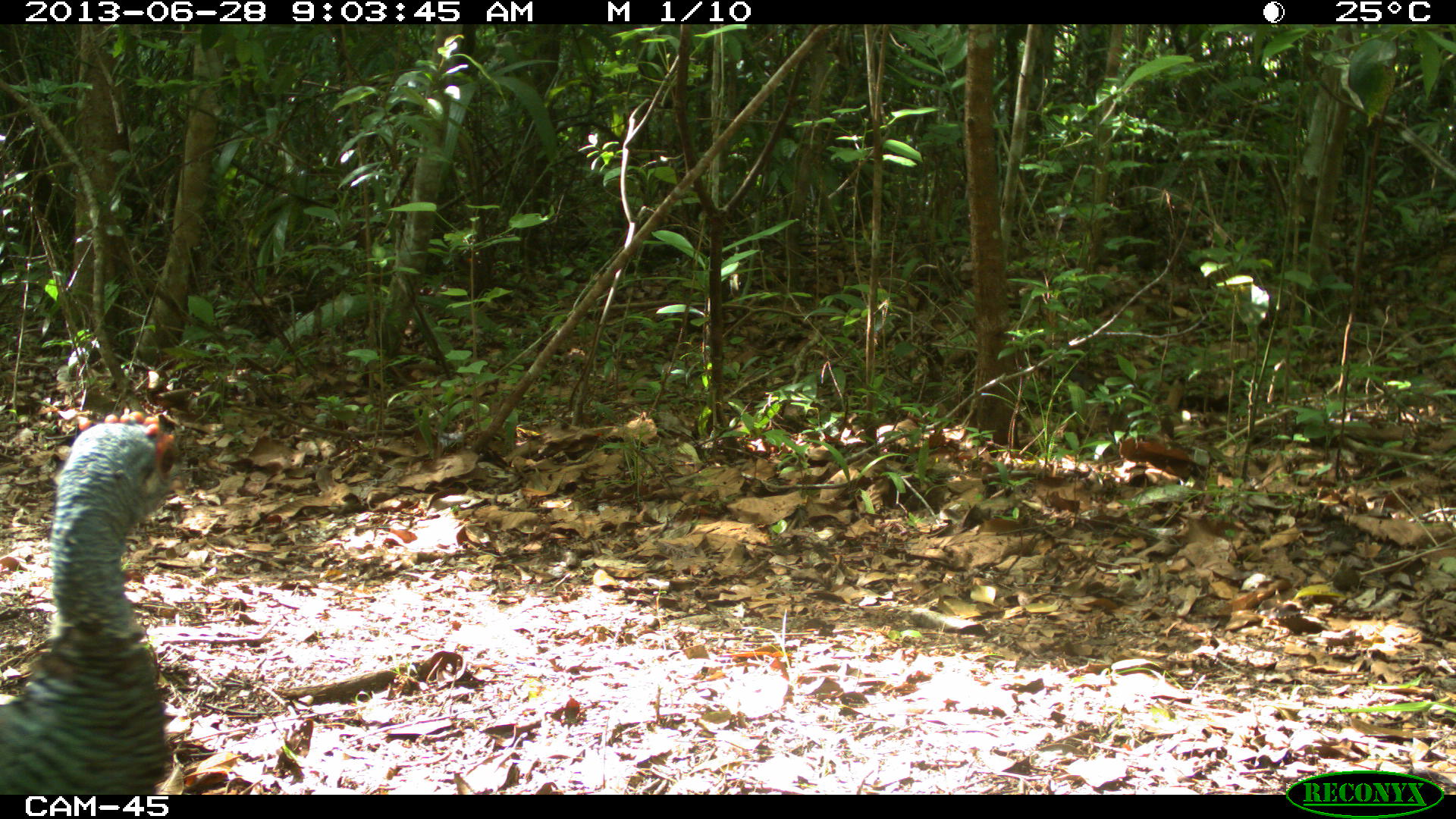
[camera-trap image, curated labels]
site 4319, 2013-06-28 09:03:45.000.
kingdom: Animalia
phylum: Chordata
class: Aves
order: Galliformes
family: Phasianidae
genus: Meleagris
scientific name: Meleagris ocellata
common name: ocellated turkey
Meleagris ocellata (ocellated turkey), count 2.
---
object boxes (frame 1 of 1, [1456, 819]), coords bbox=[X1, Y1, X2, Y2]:
meleagris ocellata: bbox=[0, 406, 181, 793]